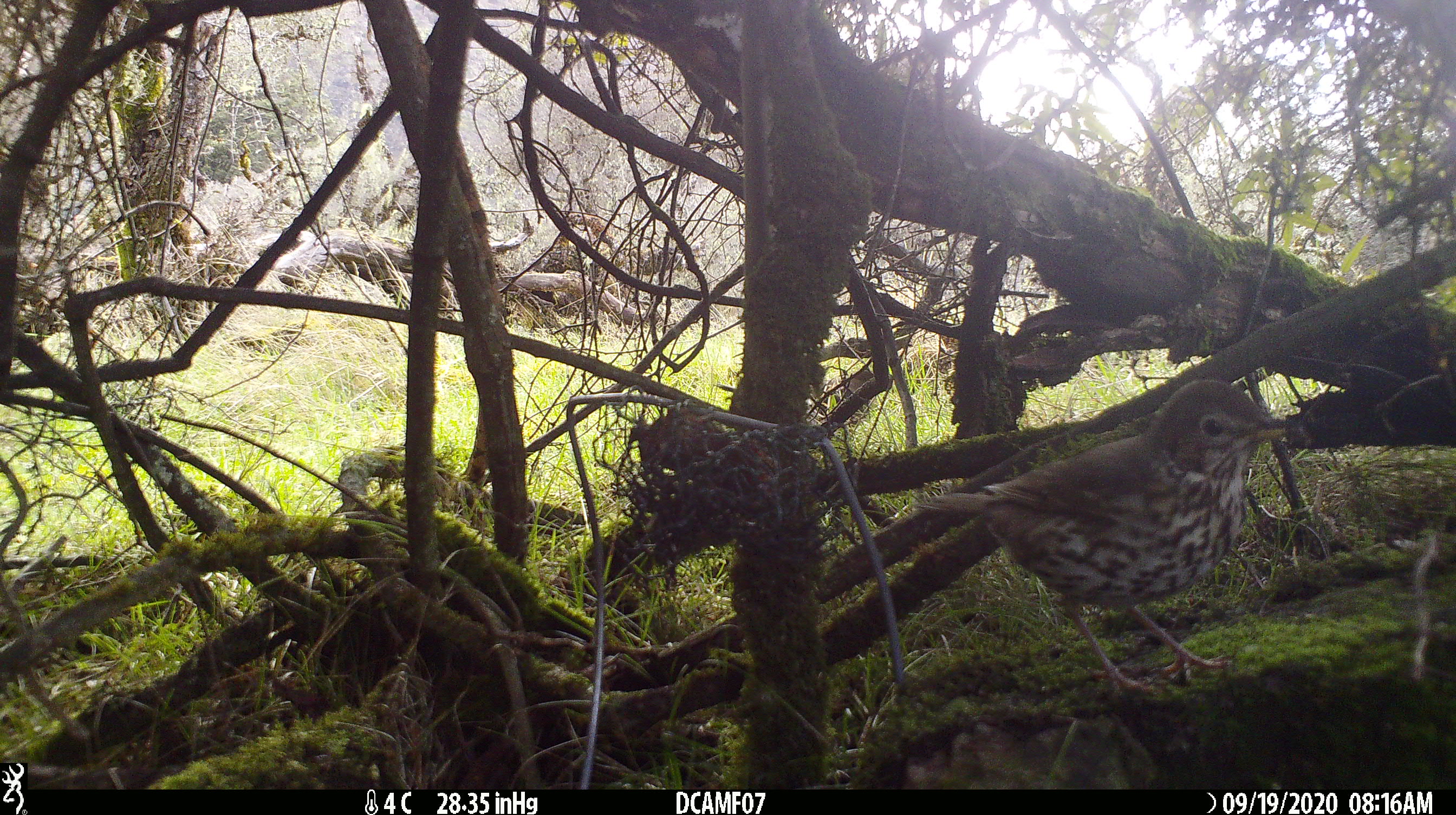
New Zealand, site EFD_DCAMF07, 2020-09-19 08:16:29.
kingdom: Animalia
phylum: Chordata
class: Aves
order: Passeriformes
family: Turdidae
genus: Turdus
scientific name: Turdus philomelos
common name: song thrush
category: thrush